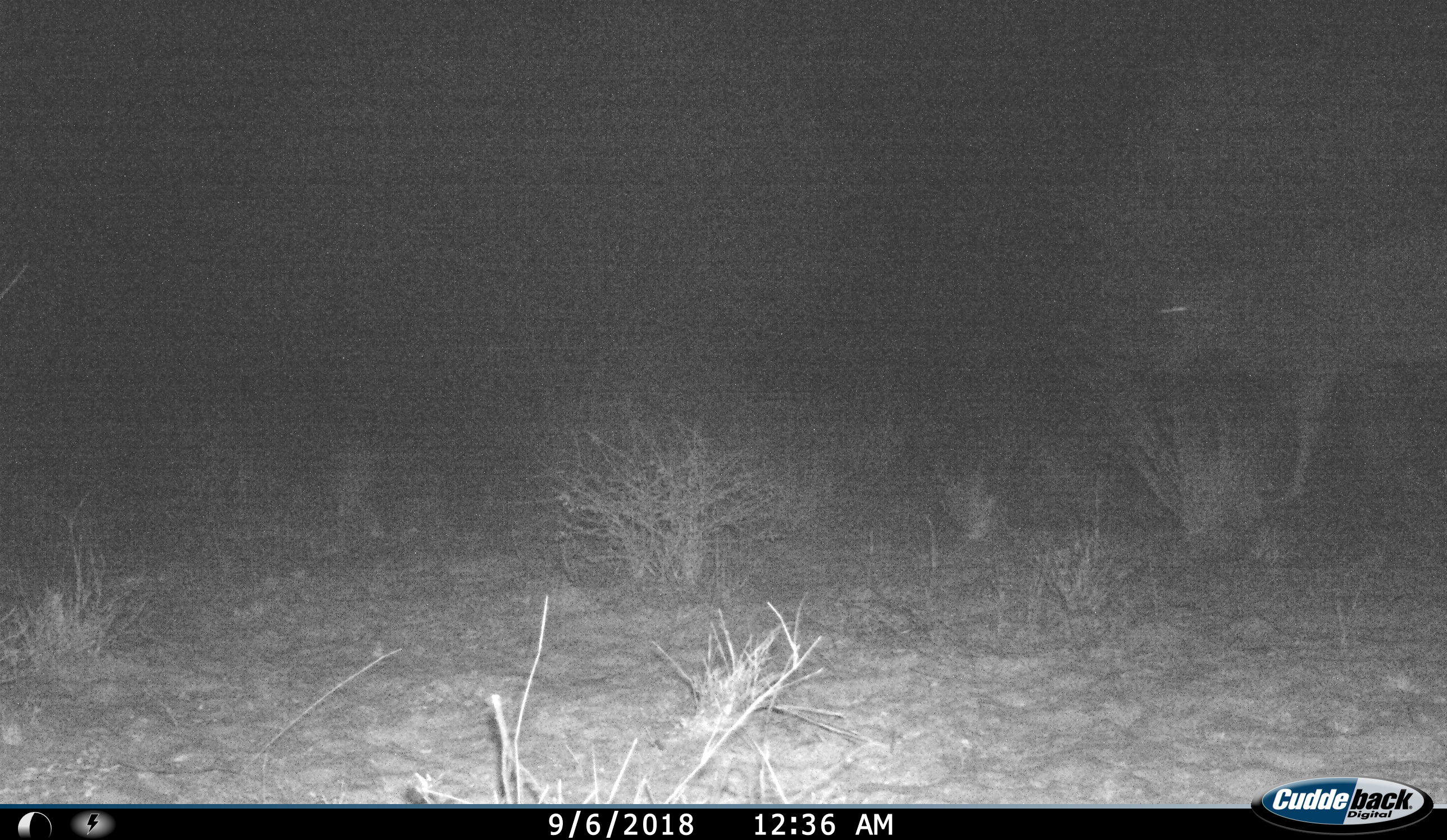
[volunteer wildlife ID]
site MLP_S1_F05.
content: unidentified animal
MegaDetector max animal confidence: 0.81